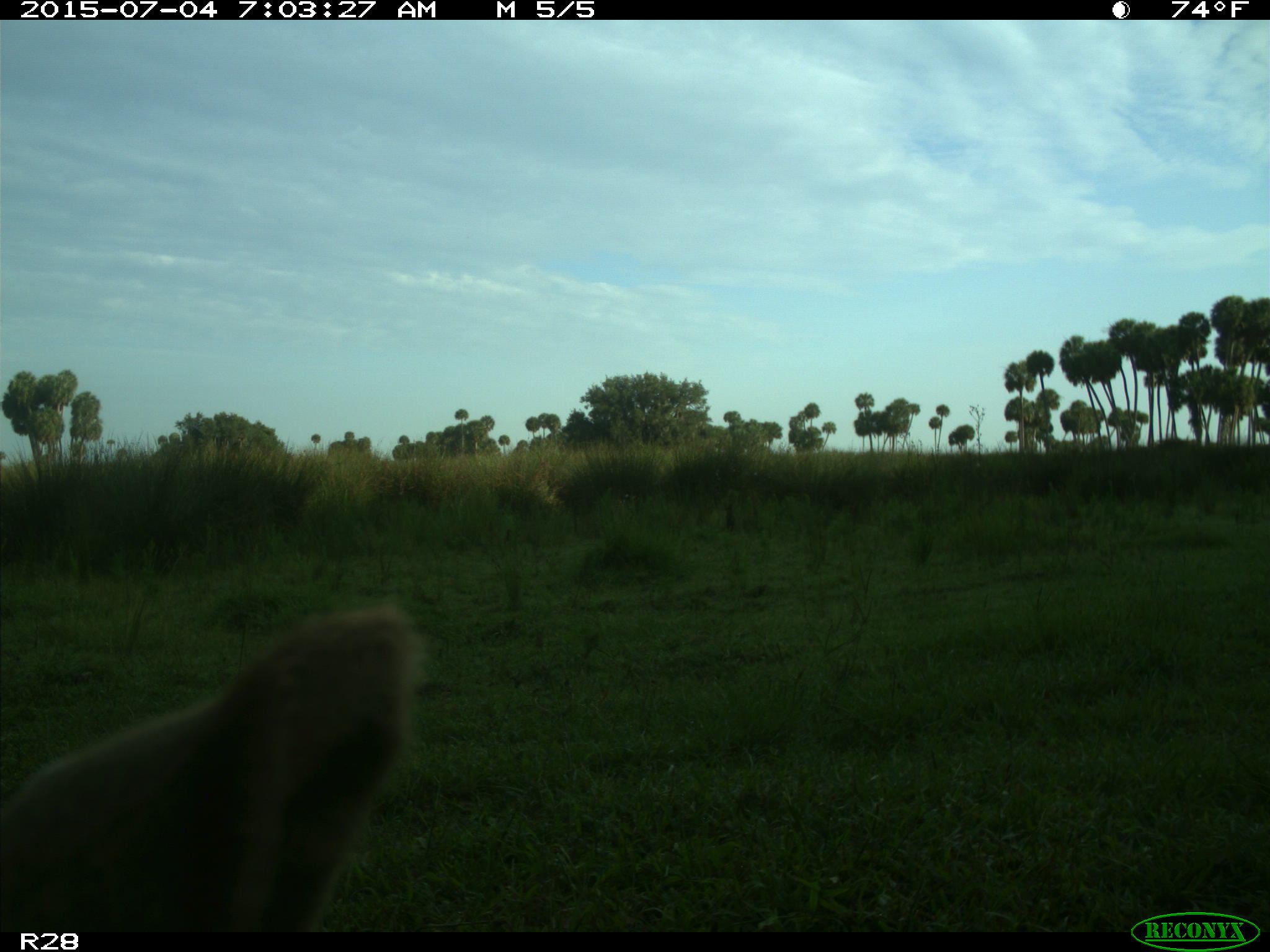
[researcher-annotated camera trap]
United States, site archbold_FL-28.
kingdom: Animalia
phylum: Chordata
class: Mammalia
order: Artiodactyla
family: Bovidae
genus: Bos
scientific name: Bos taurus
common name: domestic cow